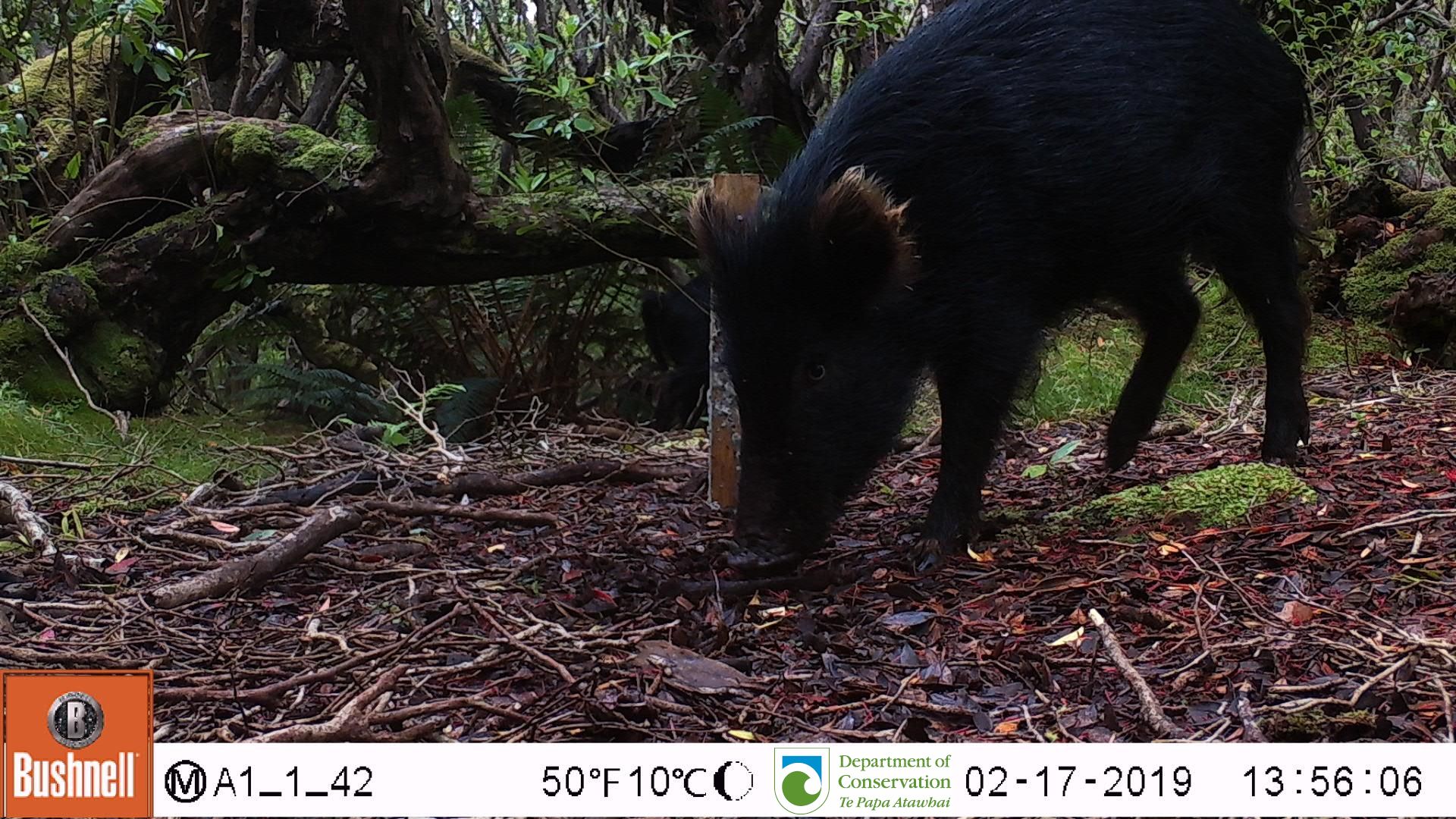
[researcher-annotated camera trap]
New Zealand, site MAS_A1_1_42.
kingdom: Animalia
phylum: Chordata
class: Mammalia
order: Artiodactyla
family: Suidae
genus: Sus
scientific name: Sus scrofa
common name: pig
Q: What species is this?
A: Pig (Sus scrofa).